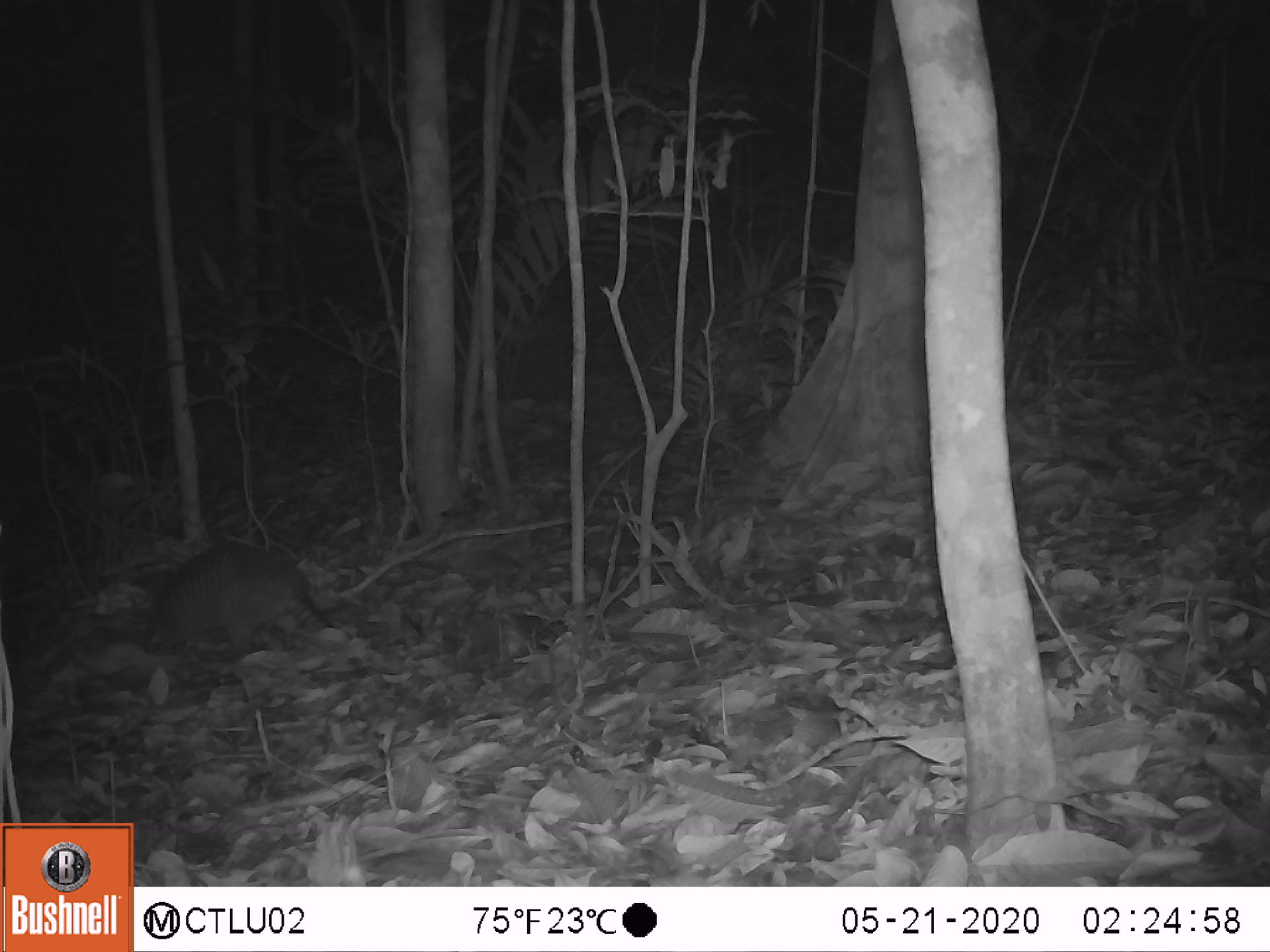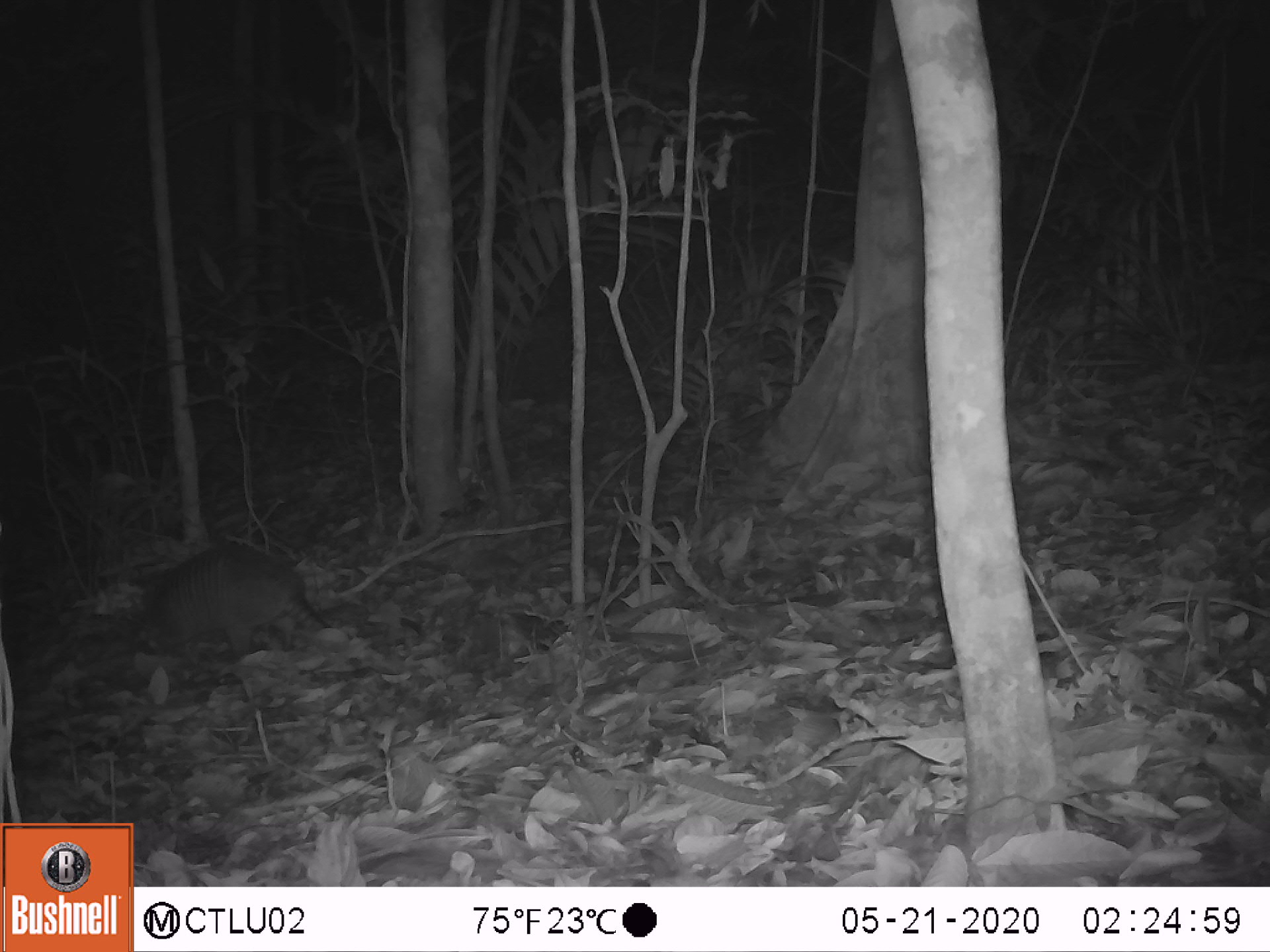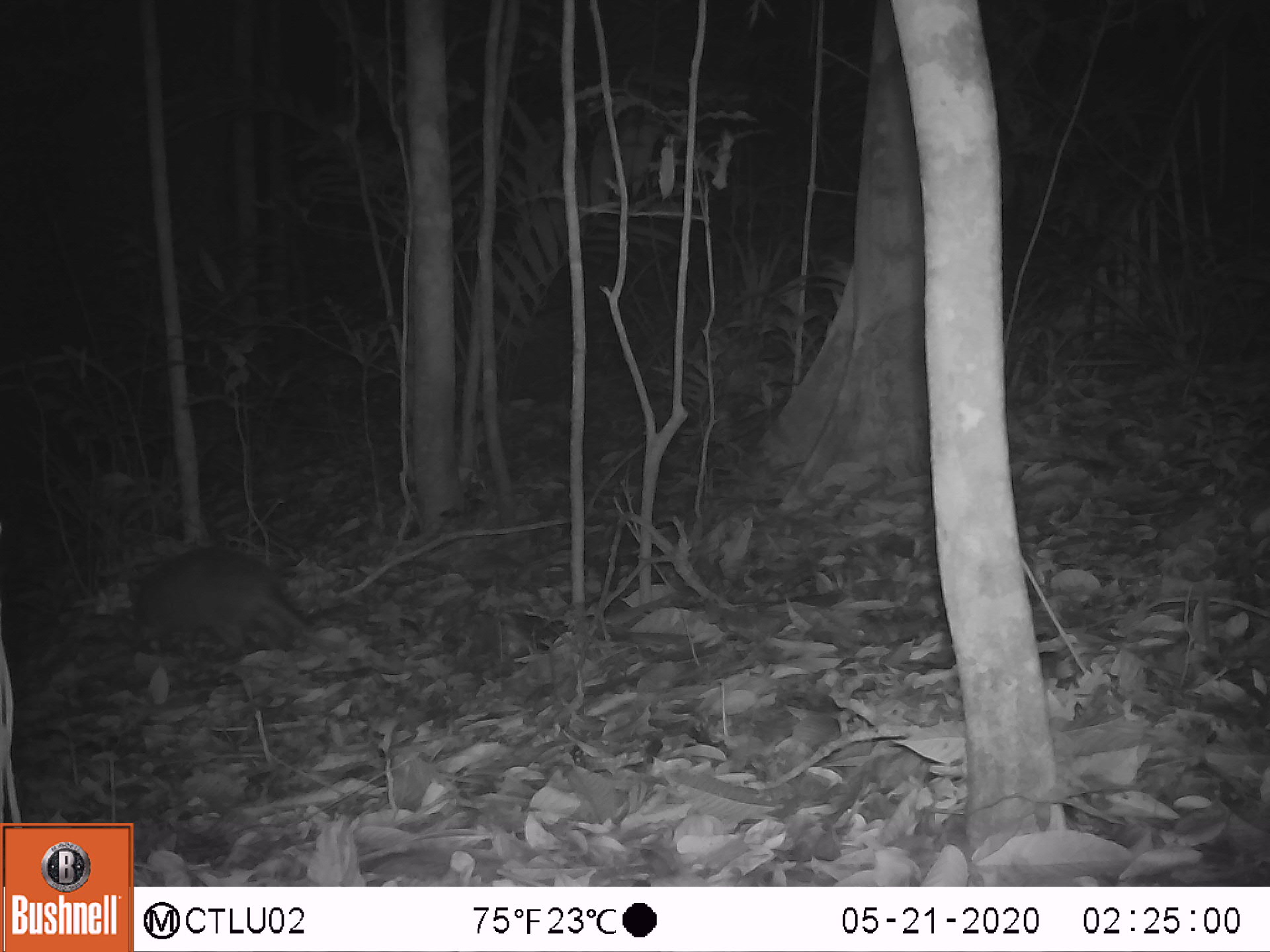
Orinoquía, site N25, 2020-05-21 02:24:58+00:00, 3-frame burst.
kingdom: Animalia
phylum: Chordata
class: Mammalia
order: Cingulata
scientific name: Cingulata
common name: armadillo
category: unknown armadillo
Unknown armadillo (armadillo) (Cingulata).